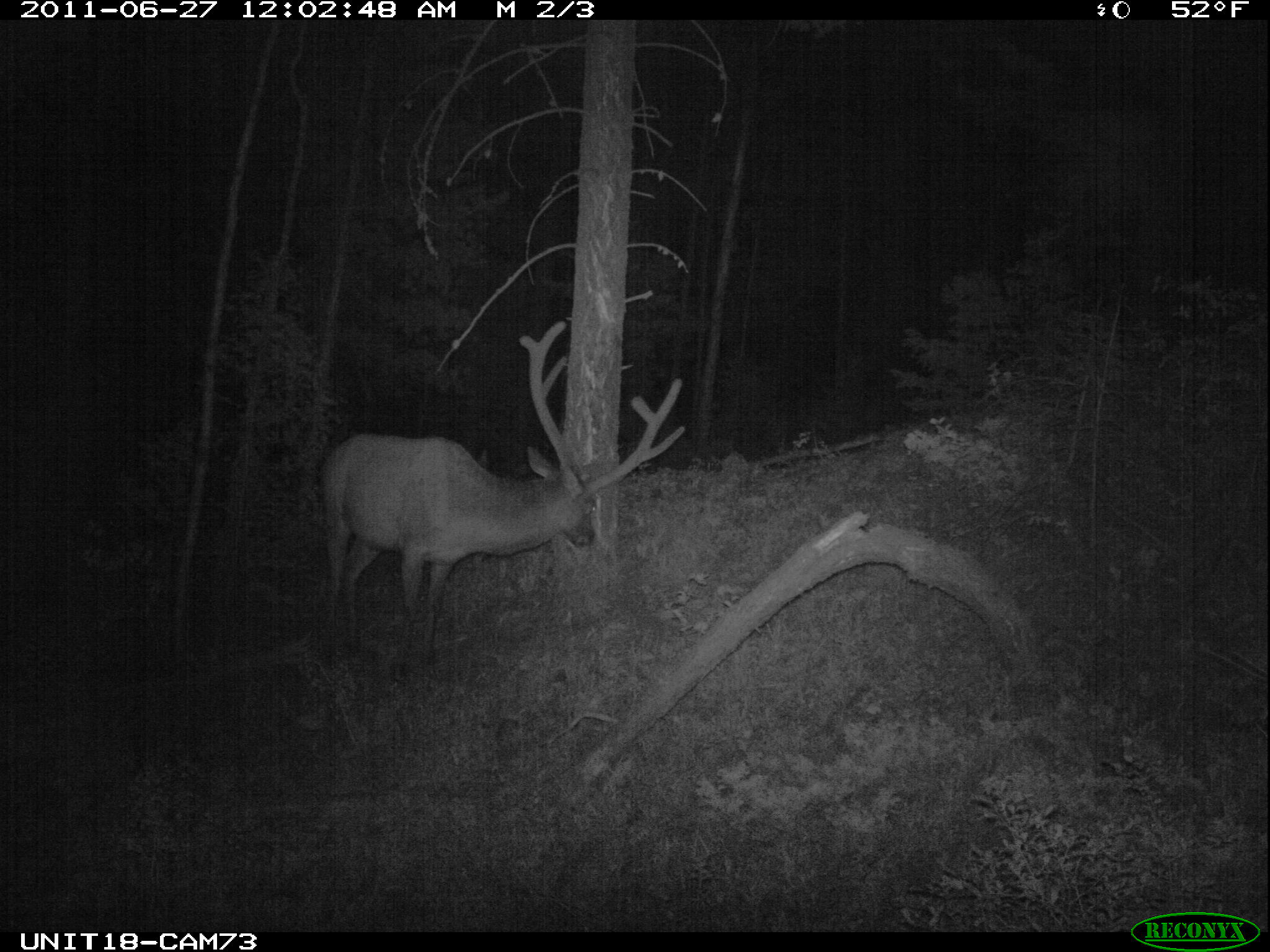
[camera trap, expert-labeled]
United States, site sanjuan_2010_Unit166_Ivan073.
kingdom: Animalia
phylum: Chordata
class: Mammalia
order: Artiodactyla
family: Cervidae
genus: Cervus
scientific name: Cervus elaphus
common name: red deer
Cervus elaphus (red deer).